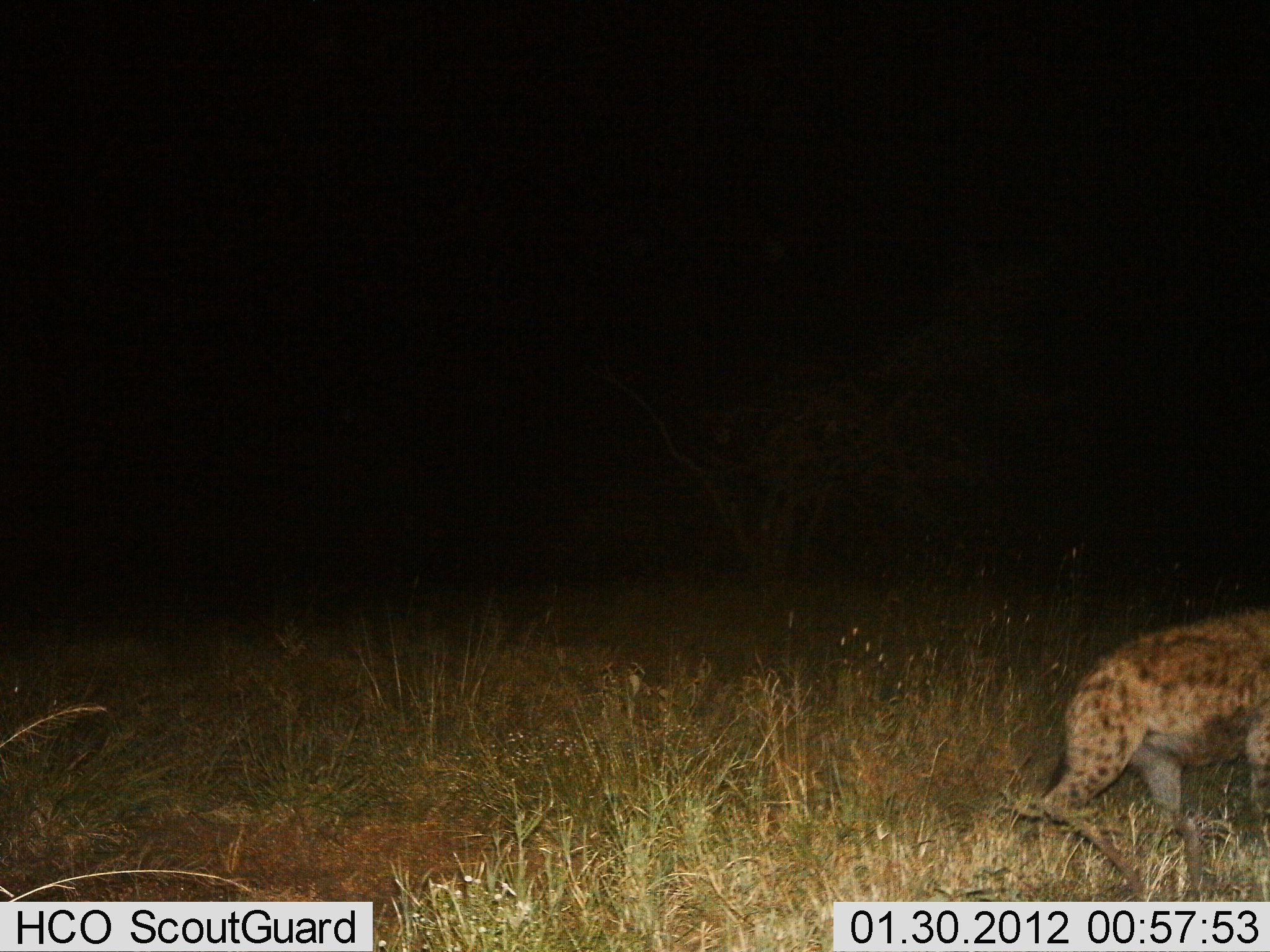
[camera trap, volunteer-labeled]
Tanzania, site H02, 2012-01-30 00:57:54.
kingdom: Animalia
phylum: Chordata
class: Mammalia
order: Carnivora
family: Hyaenidae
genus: Crocuta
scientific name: Crocuta crocuta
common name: spotted hyena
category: hyenaspotted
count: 1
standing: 8%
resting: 0%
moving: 92%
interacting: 0%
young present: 0%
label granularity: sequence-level